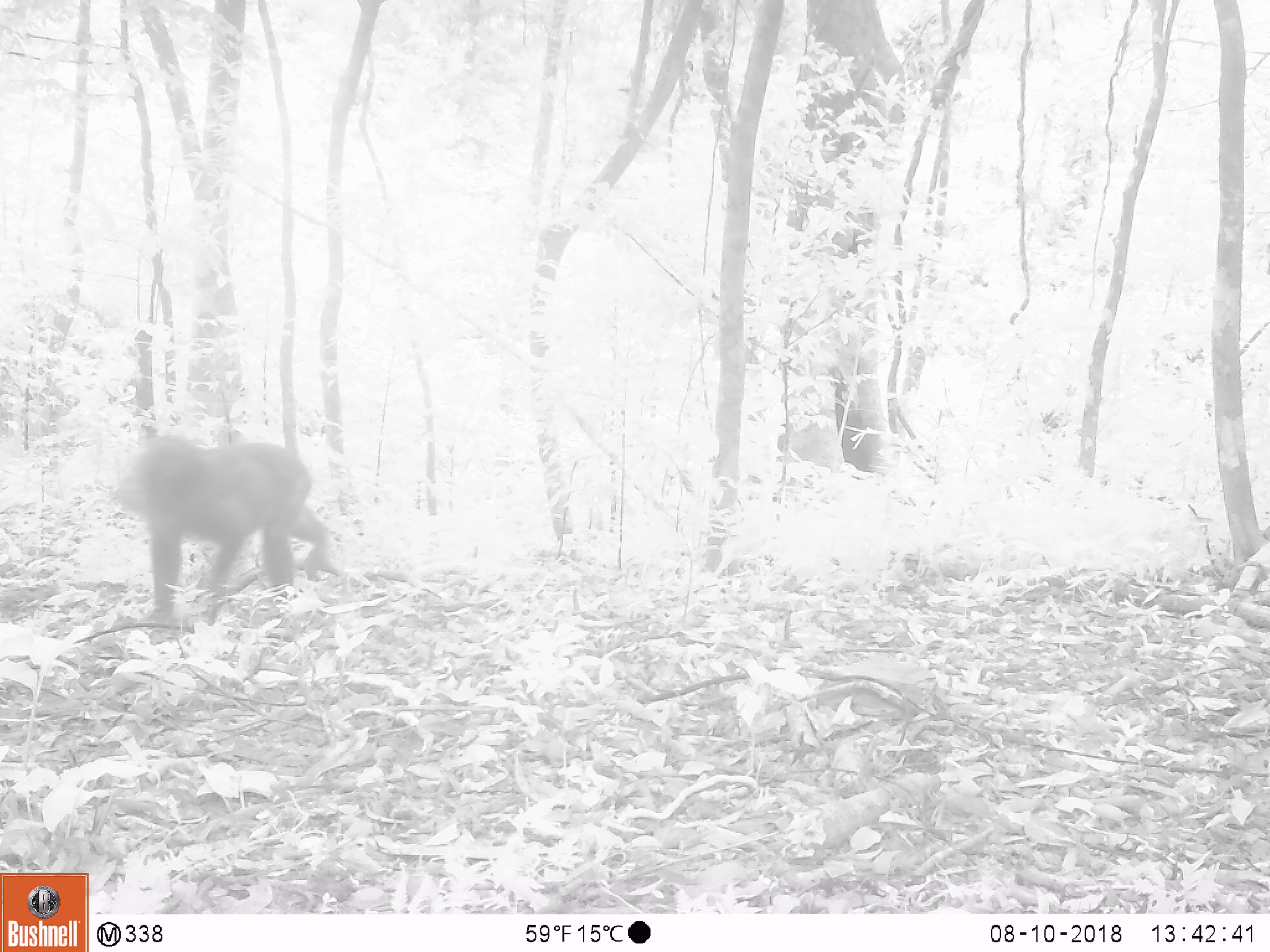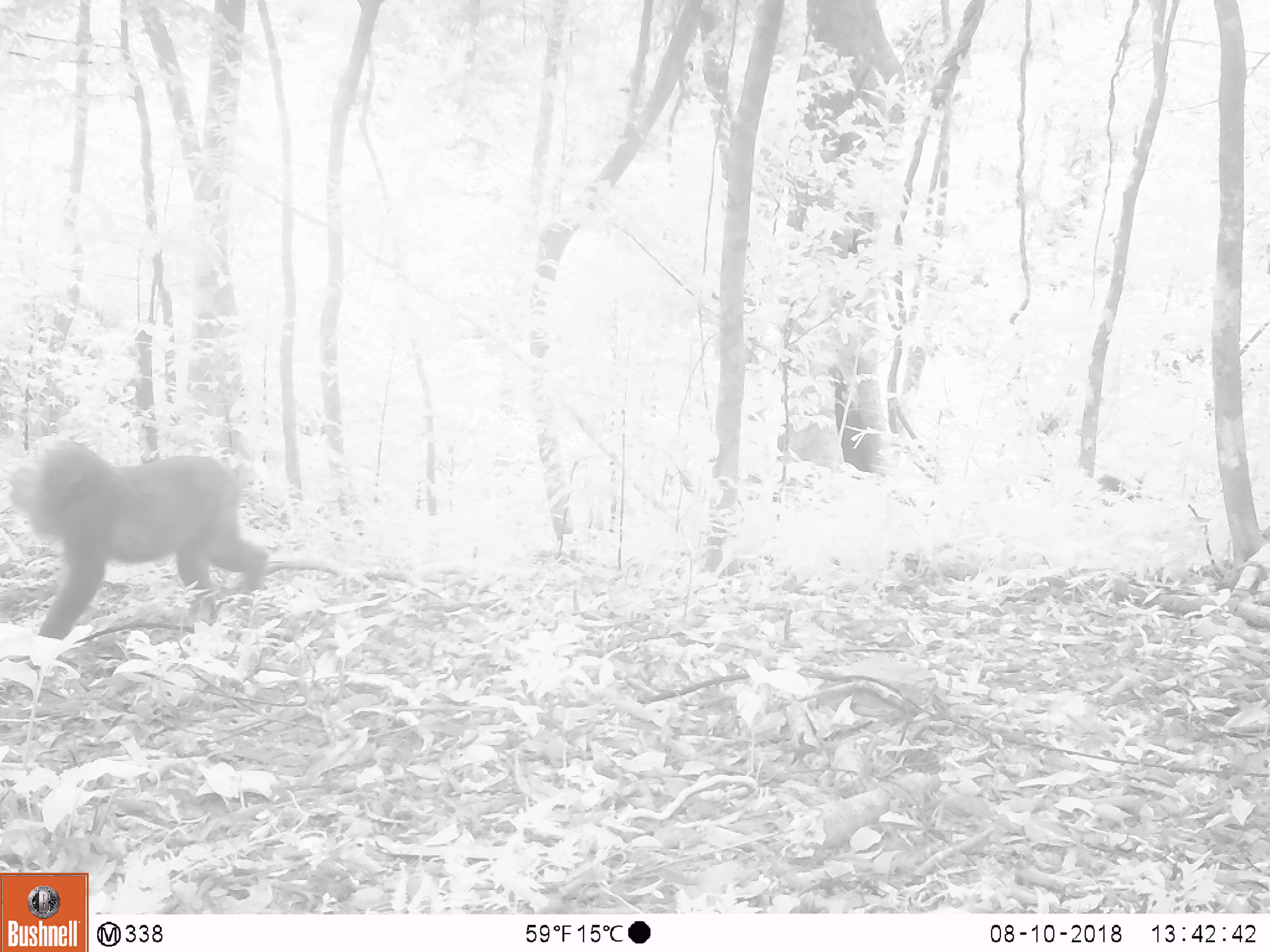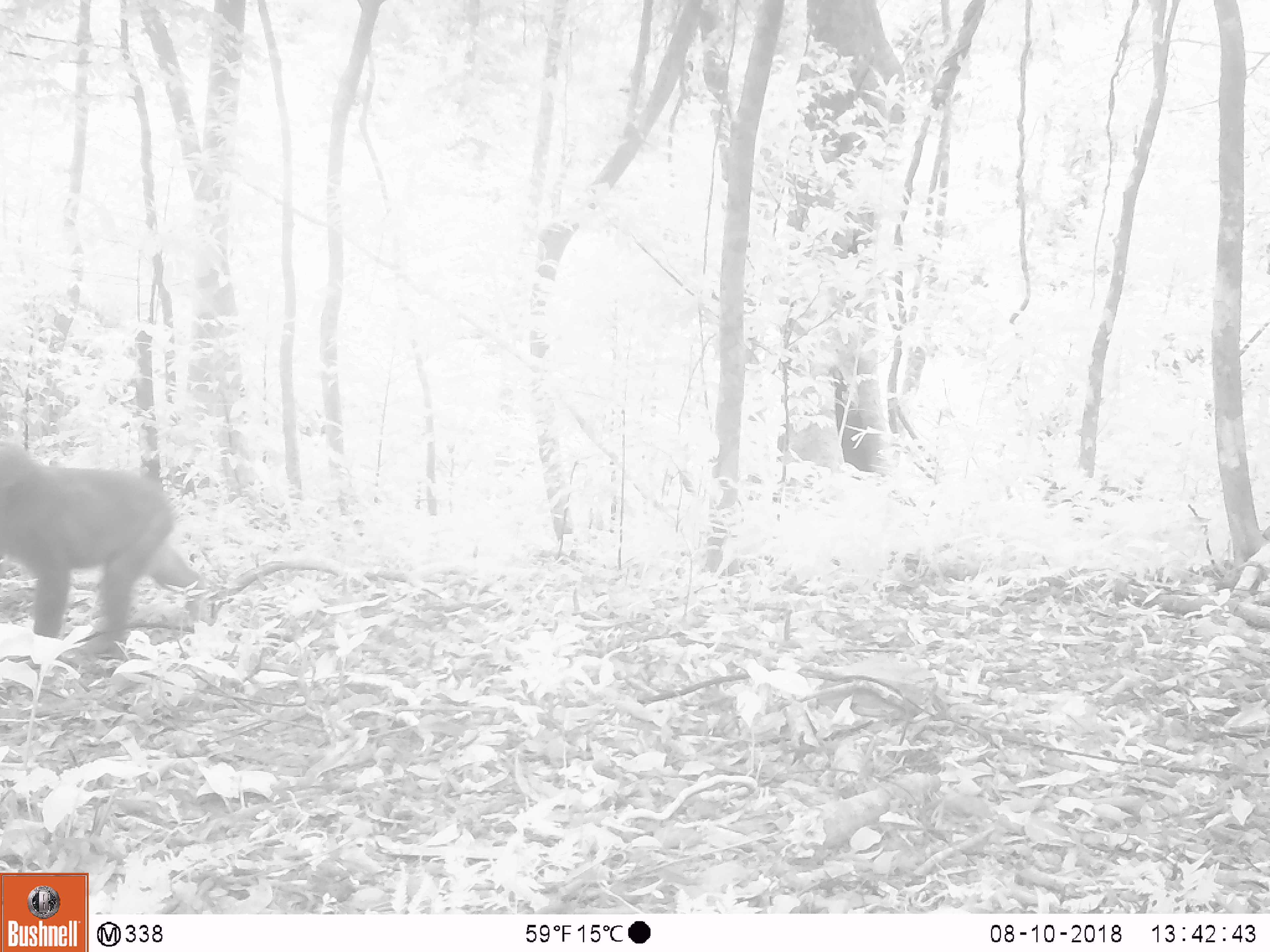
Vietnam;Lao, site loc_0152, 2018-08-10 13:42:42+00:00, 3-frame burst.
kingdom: Animalia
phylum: Chordata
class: Mammalia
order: Primates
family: Cercopithecidae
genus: Macaca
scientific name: Macaca arctoides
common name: stump-tailed macaque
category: stump tailed macaque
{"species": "stump tailed macaque (stump-tailed macaque) (Macaca arctoides)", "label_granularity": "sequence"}